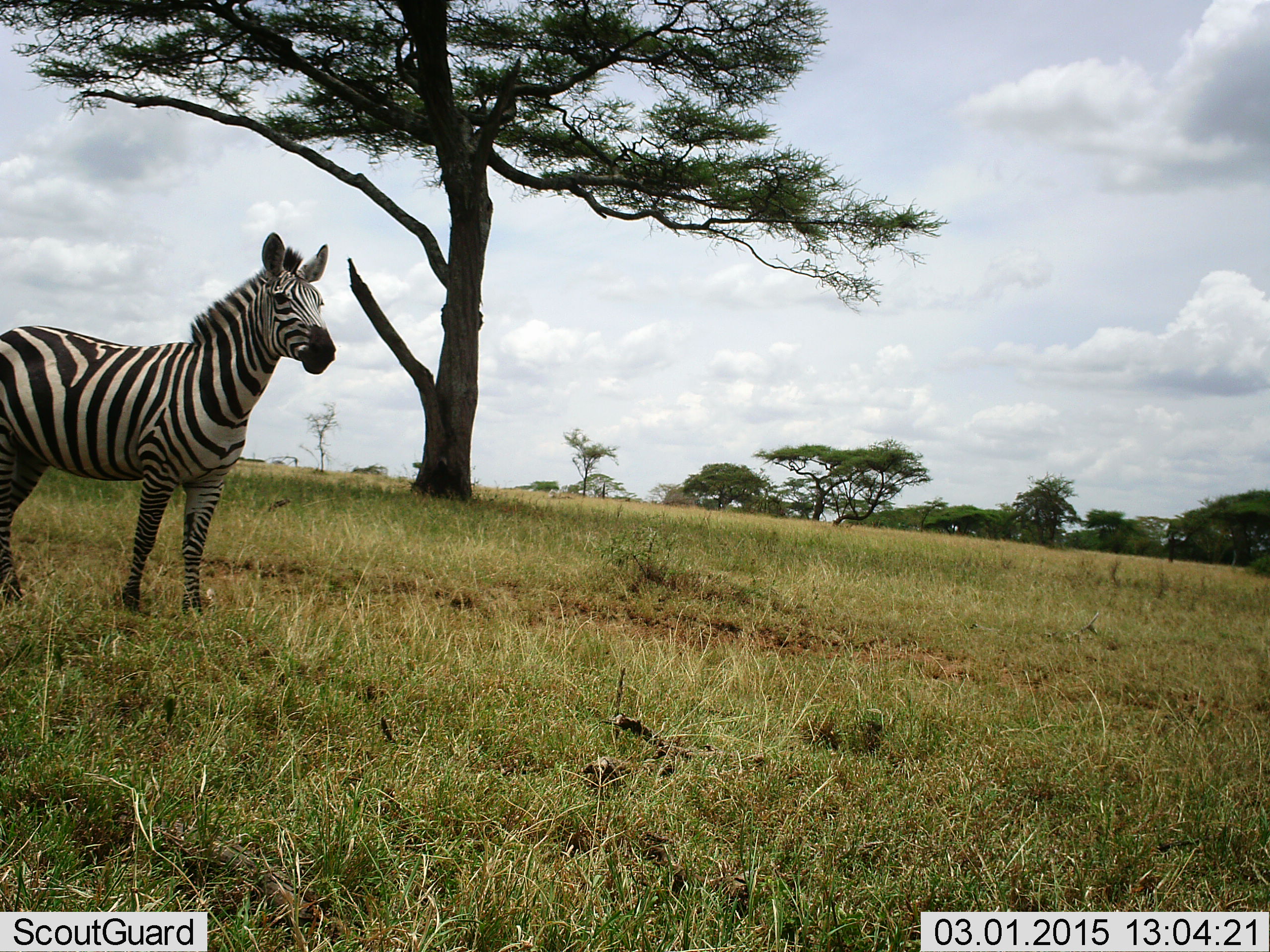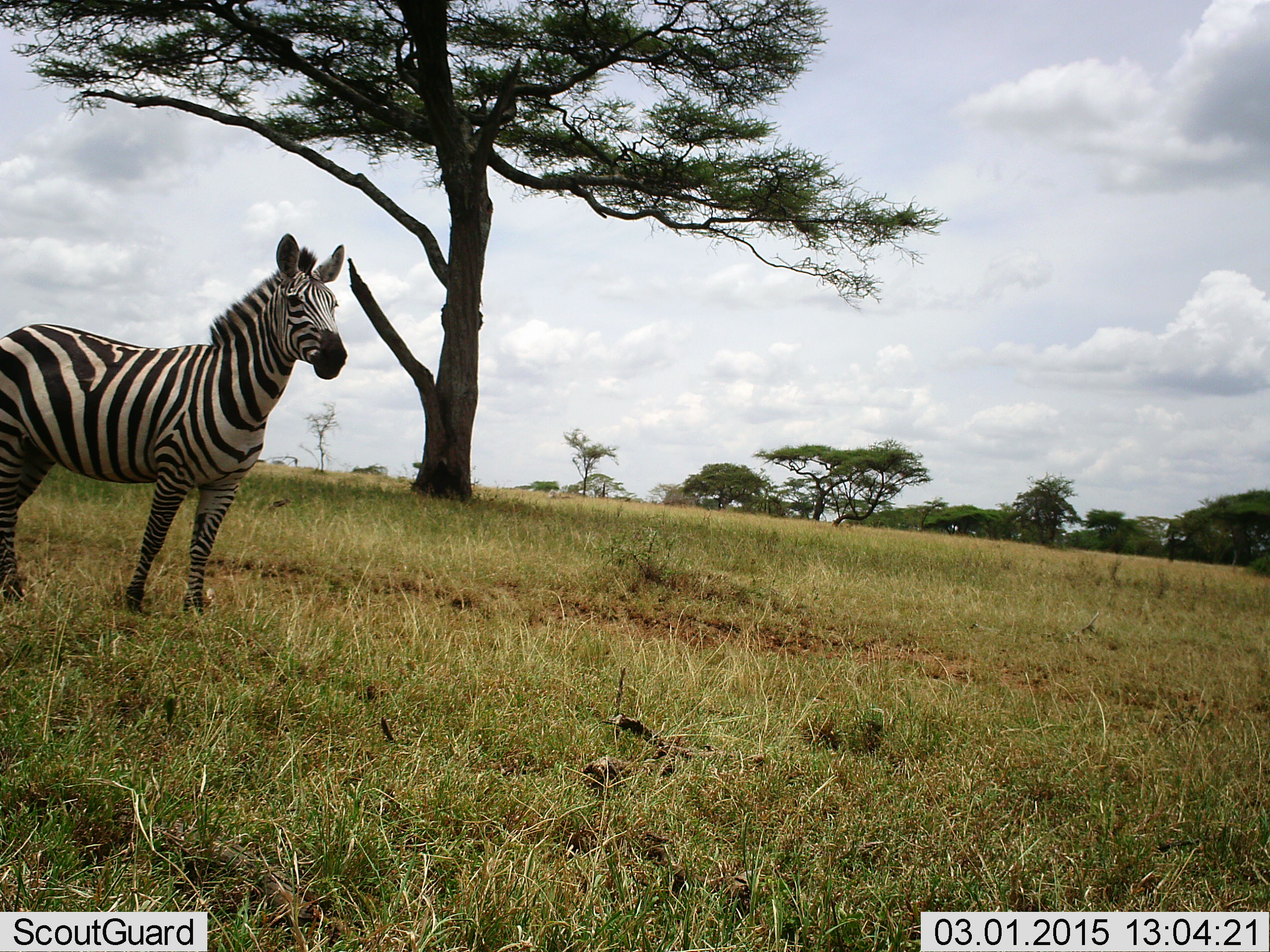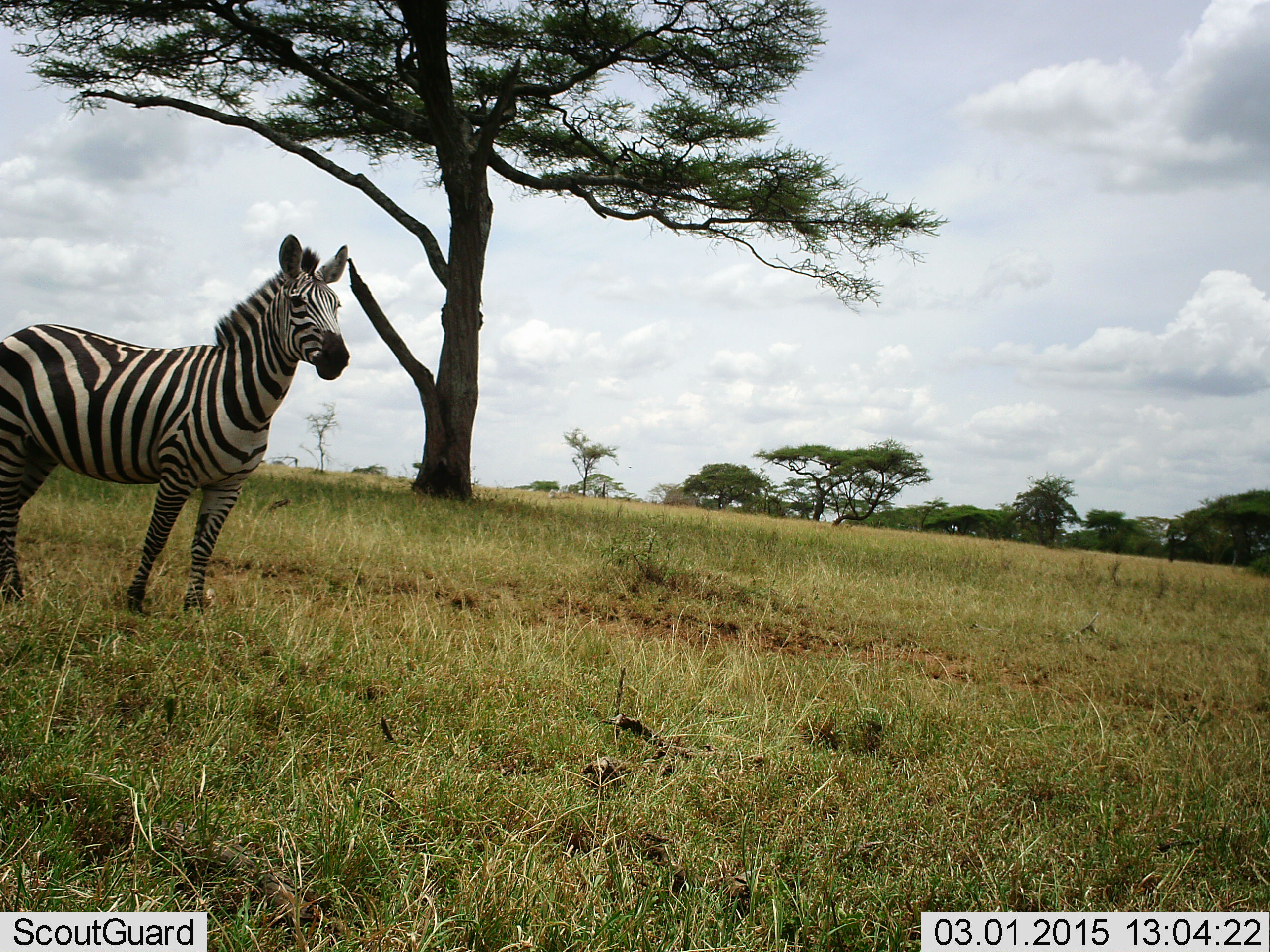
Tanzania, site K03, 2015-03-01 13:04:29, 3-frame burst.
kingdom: Animalia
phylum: Chordata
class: Mammalia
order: Perissodactyla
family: Equidae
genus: Equus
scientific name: Equus quagga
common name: plains zebra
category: zebra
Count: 1.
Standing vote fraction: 100%.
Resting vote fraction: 0%.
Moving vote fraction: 0%.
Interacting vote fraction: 0%.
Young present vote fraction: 0%.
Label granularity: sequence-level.